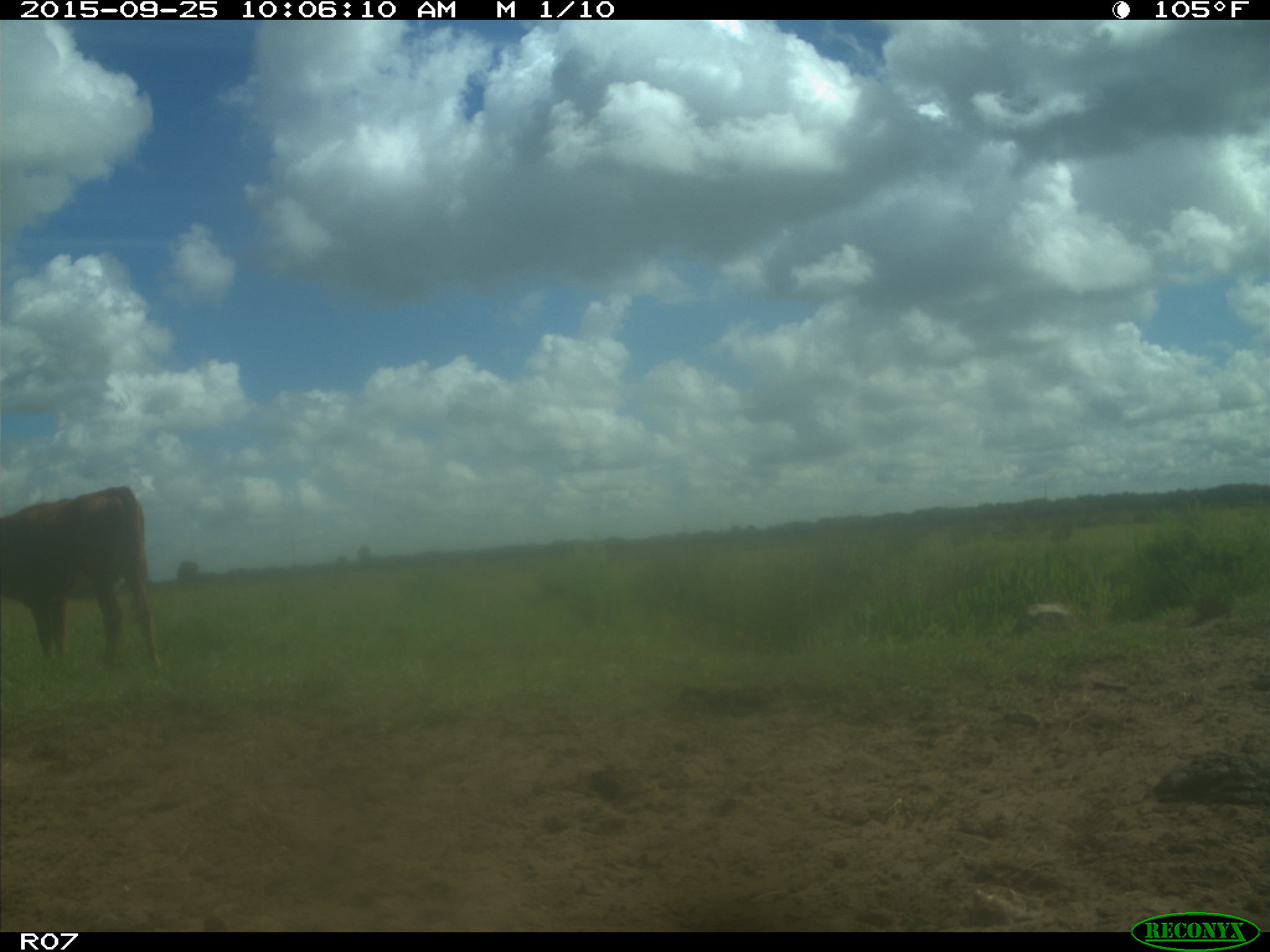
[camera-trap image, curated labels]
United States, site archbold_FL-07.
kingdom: Animalia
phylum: Chordata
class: Mammalia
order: Artiodactyla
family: Bovidae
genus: Bos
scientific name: Bos taurus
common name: domestic cow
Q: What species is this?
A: Bos taurus (domestic cow).